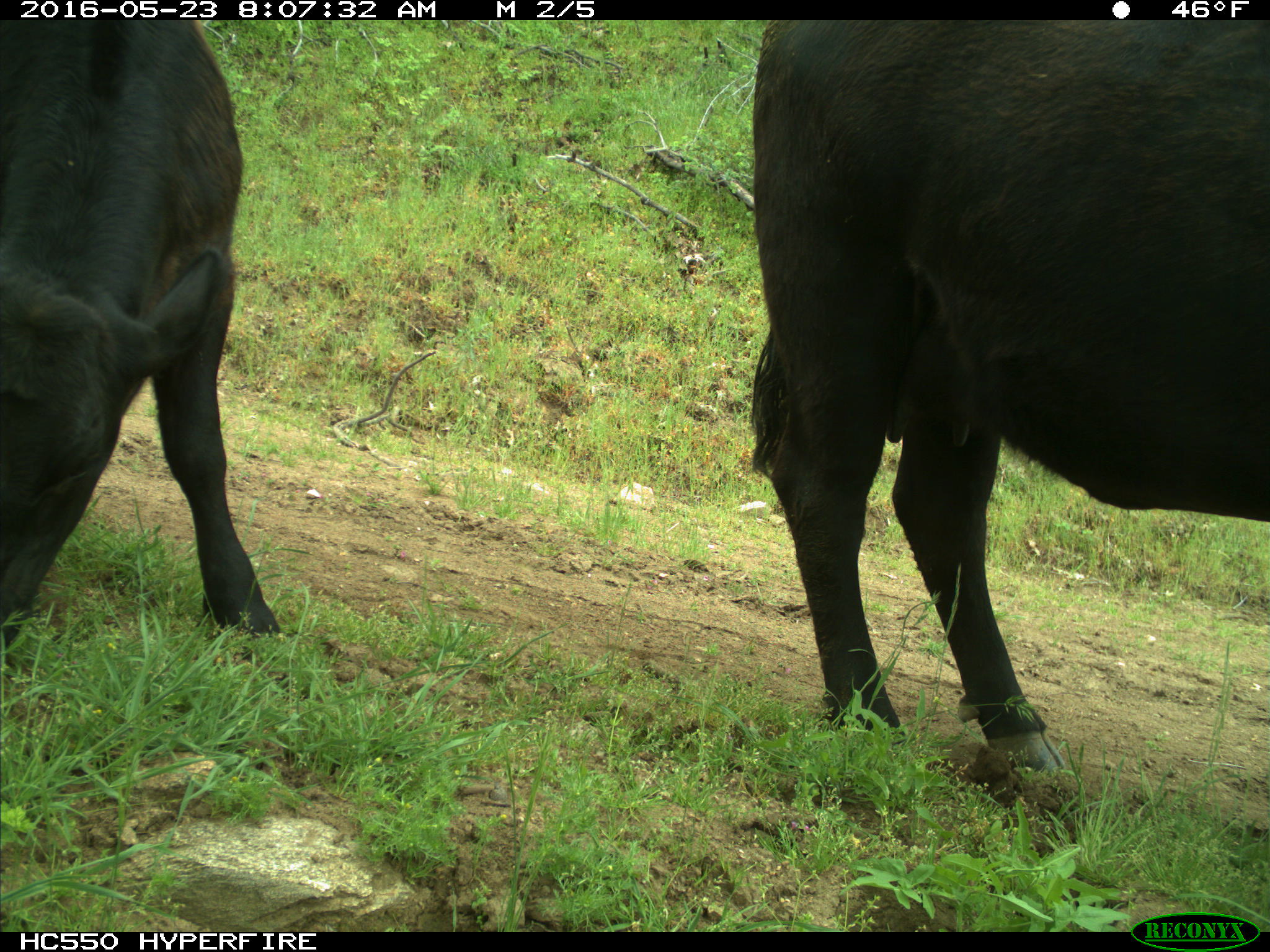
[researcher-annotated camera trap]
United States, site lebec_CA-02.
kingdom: Animalia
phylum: Chordata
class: Mammalia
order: Artiodactyla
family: Bovidae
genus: Bos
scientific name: Bos taurus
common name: domestic cow